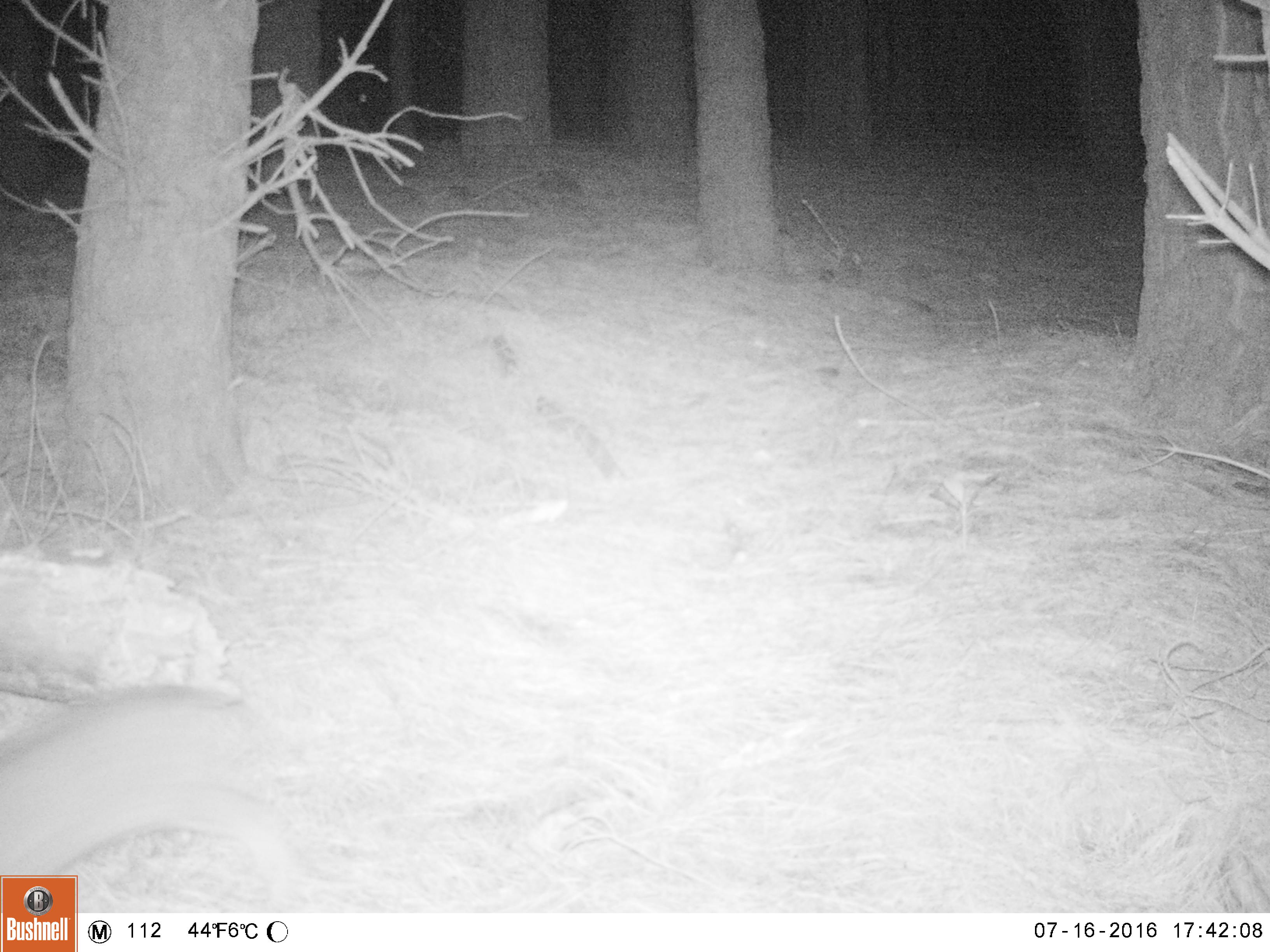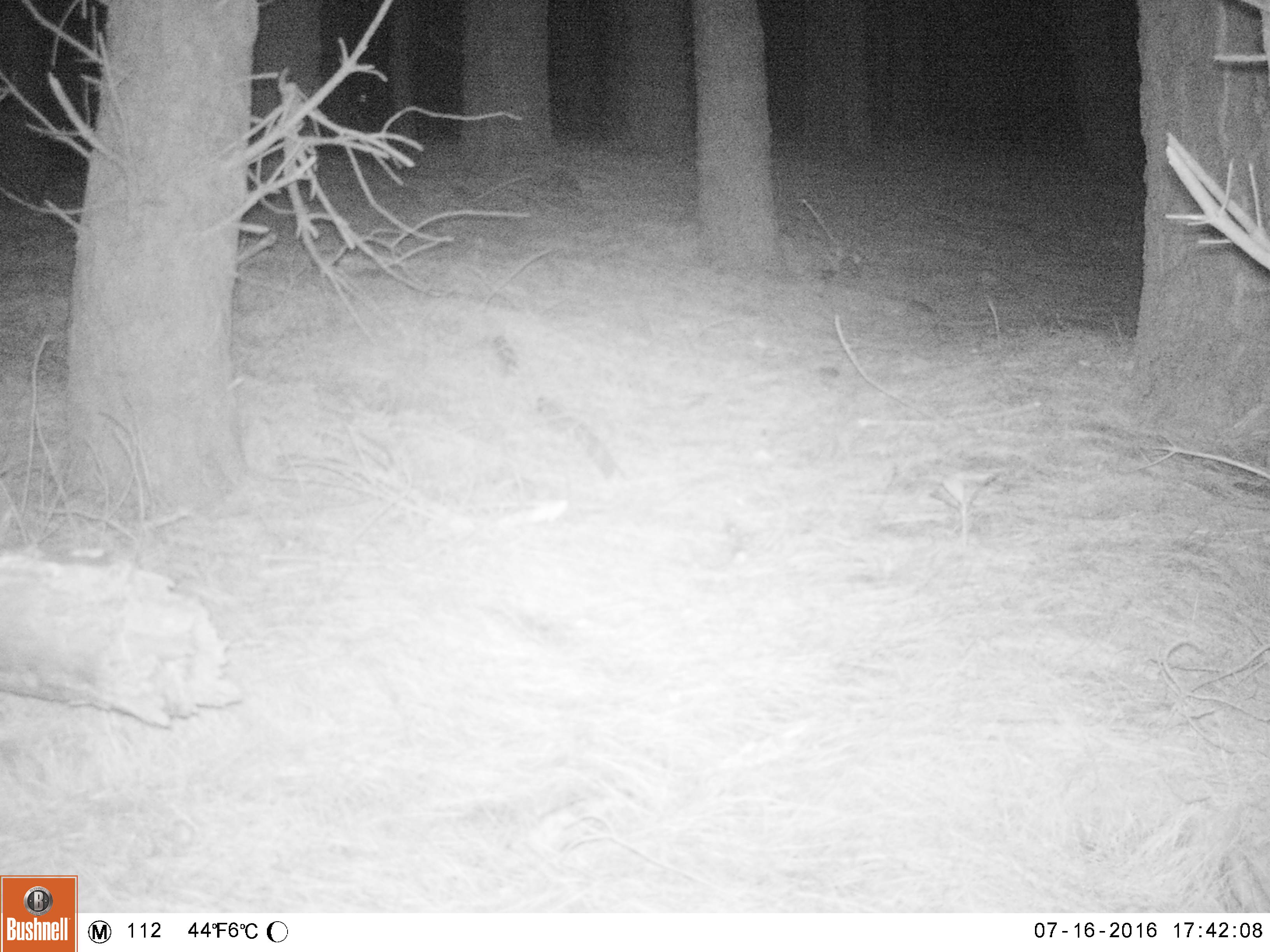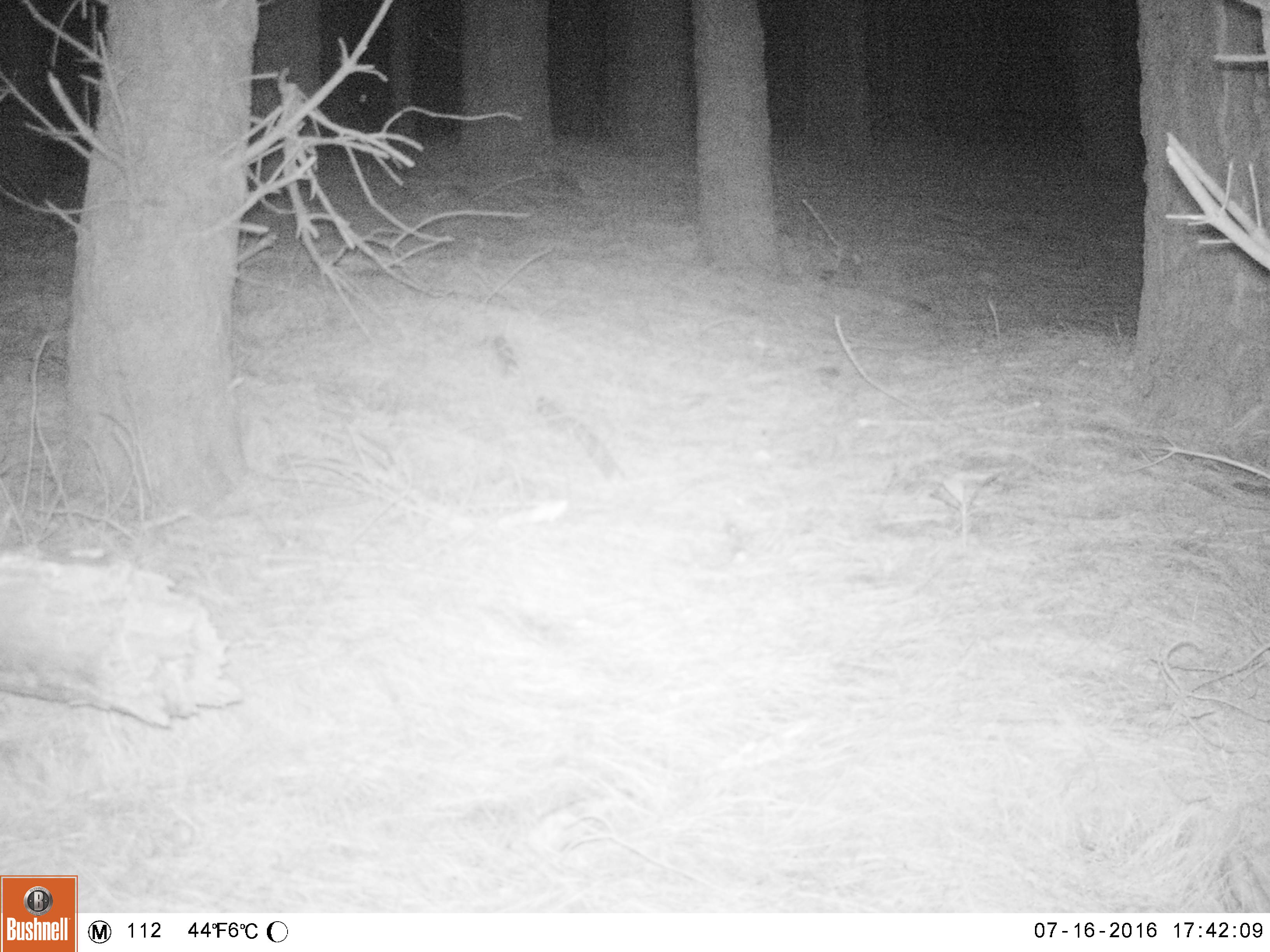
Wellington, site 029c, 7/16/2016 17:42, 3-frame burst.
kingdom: Animalia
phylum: Chordata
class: Mammalia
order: Lagomorpha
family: Leporidae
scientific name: Leporidae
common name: rabbit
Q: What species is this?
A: Rabbit (Leporidae).